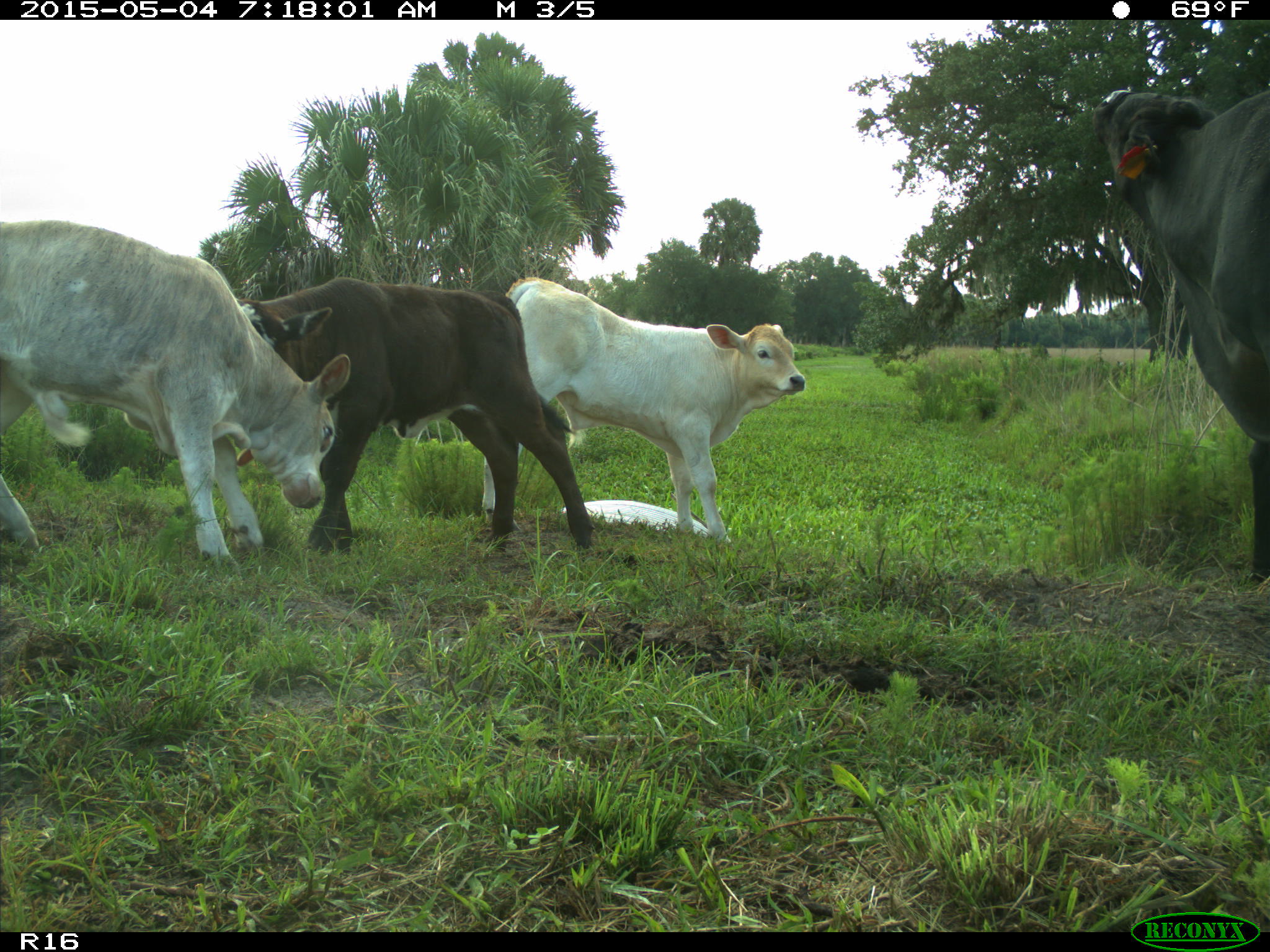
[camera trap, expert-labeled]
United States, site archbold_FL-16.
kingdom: Animalia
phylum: Chordata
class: Mammalia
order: Artiodactyla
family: Bovidae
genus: Bos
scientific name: Bos taurus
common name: domestic cow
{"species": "Bos taurus (domestic cow)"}